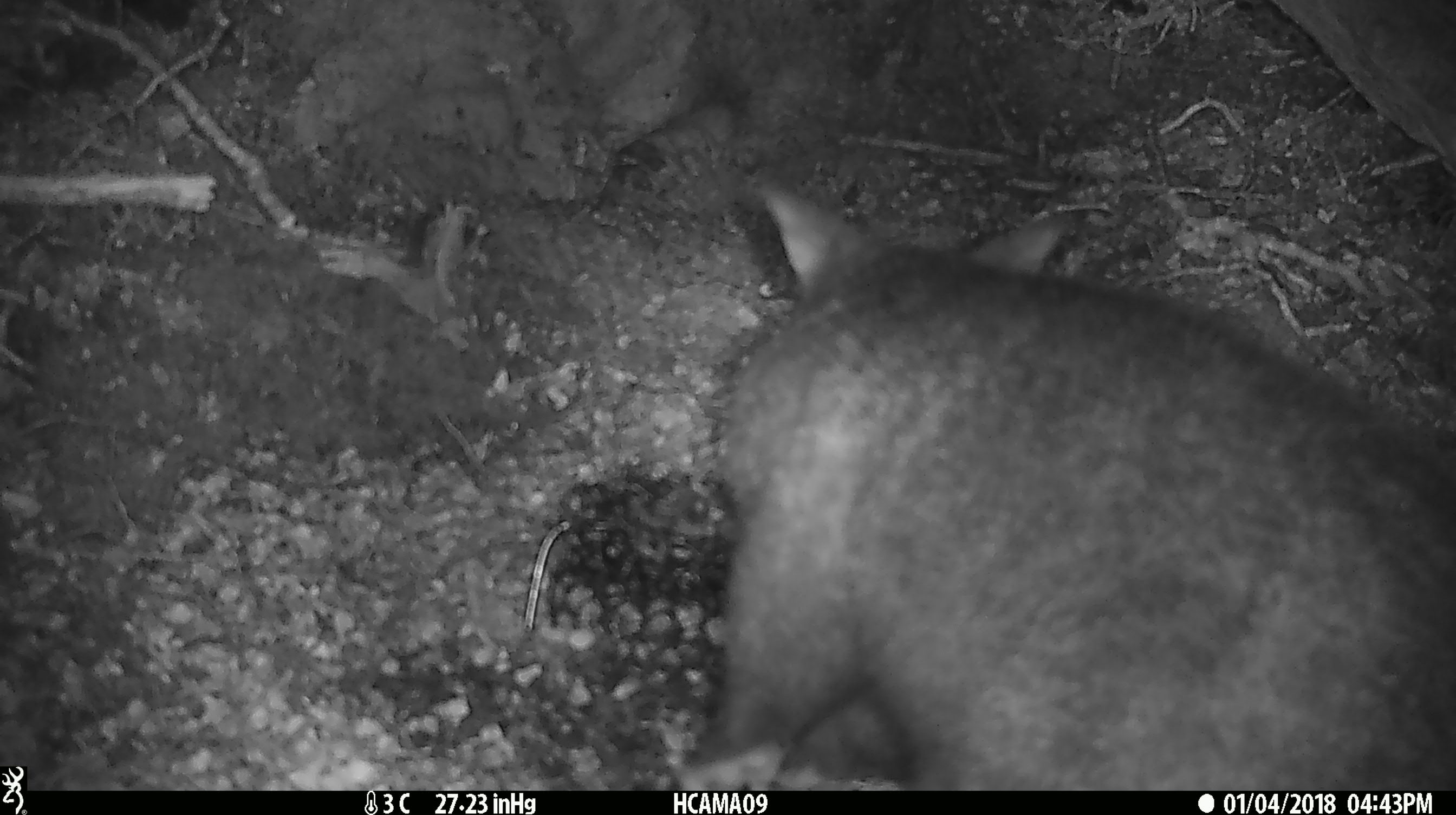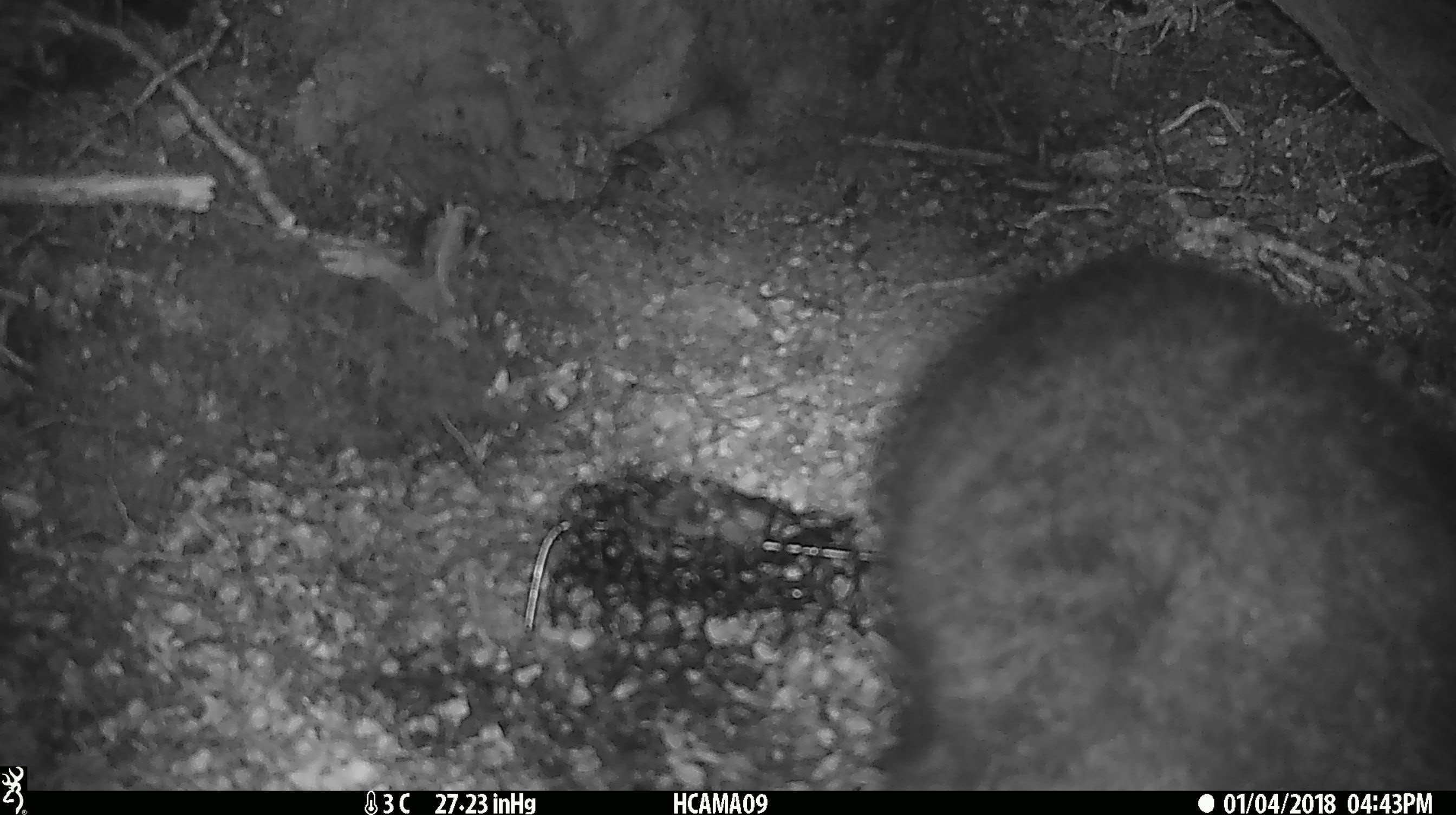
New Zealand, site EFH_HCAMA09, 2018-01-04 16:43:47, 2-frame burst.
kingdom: Animalia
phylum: Chordata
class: Mammalia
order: Diprotodontia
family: Phalangeridae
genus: Trichosurus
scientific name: Trichosurus vulpecula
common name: common brushtail possum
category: possum